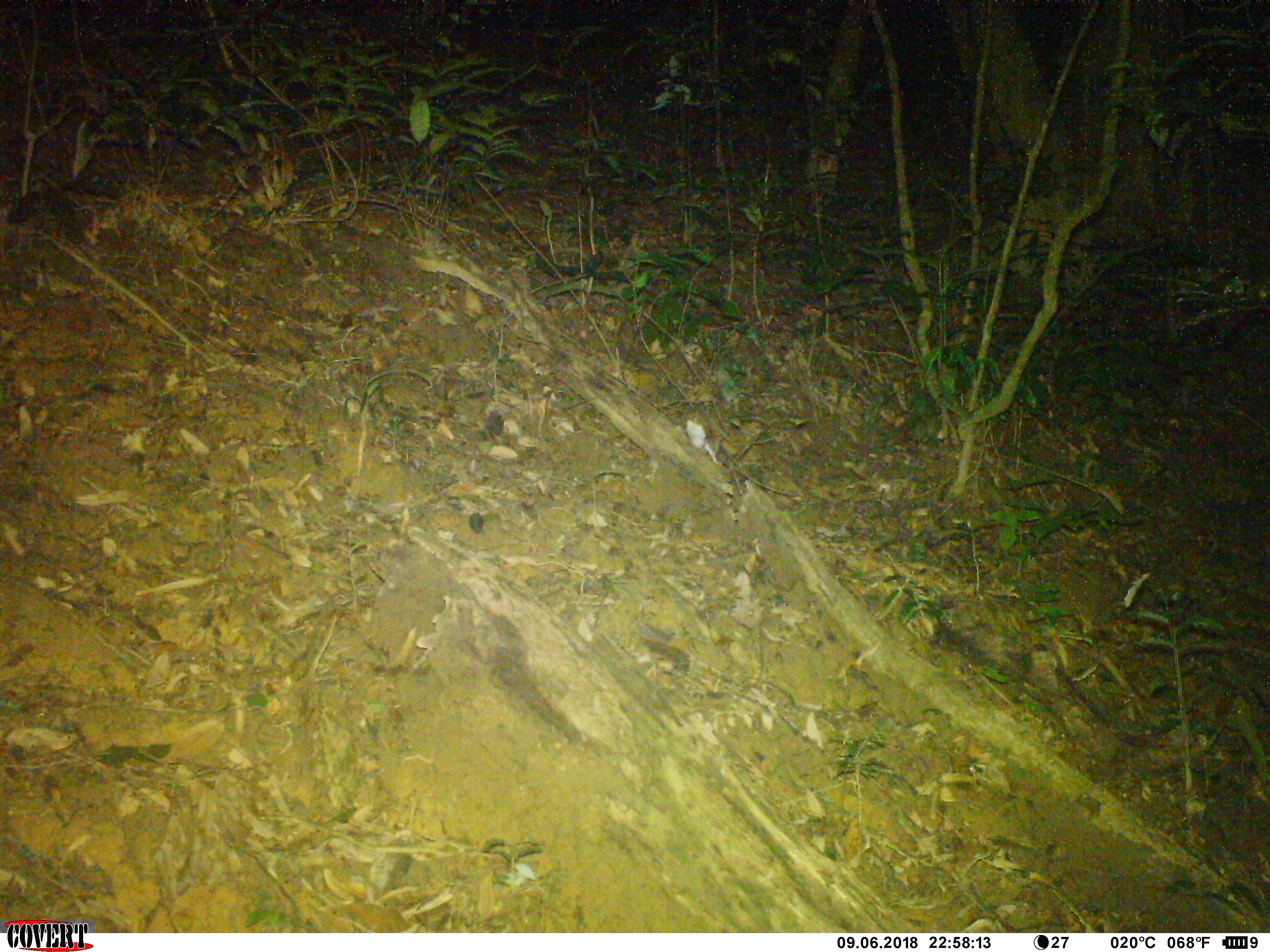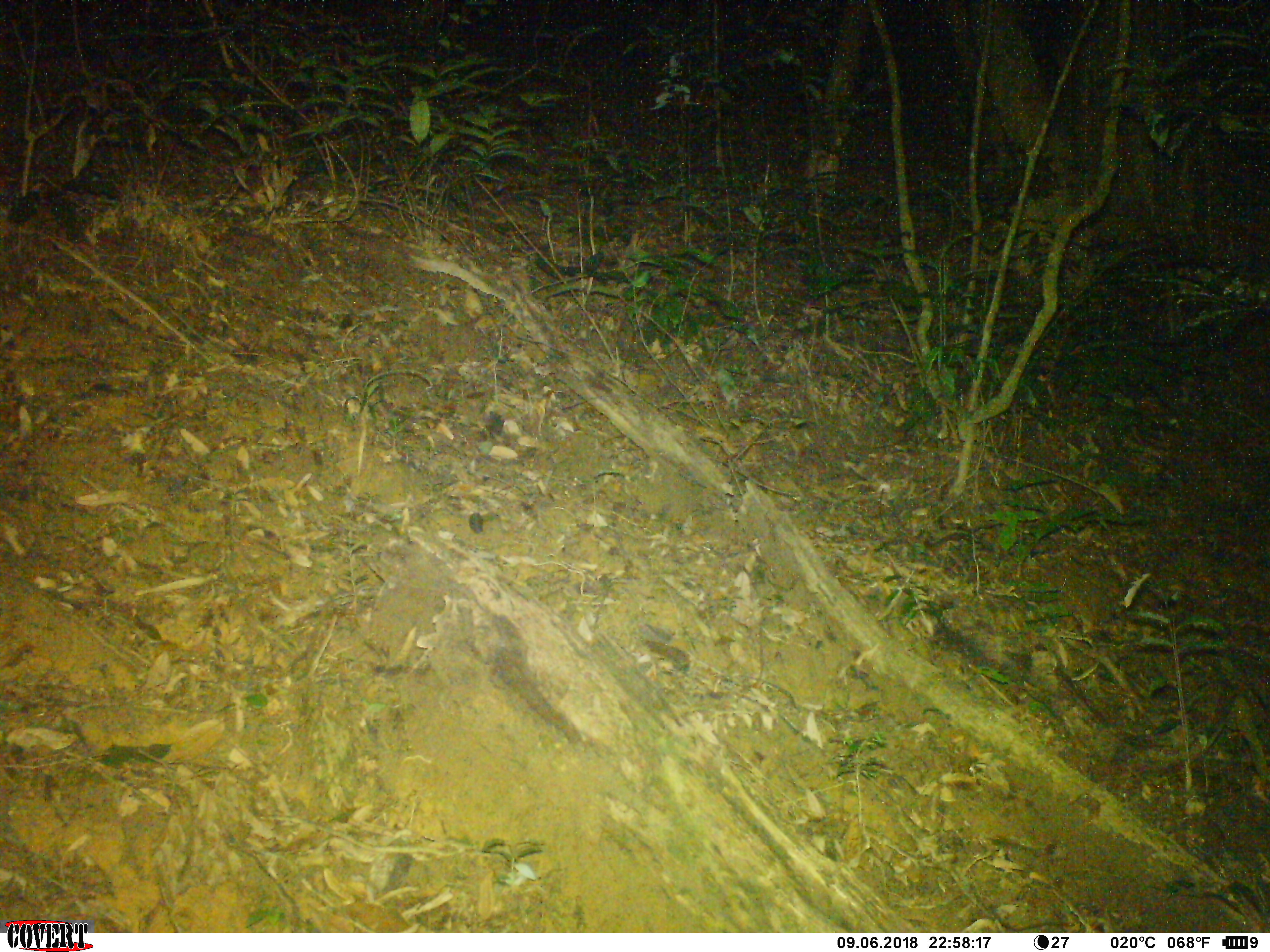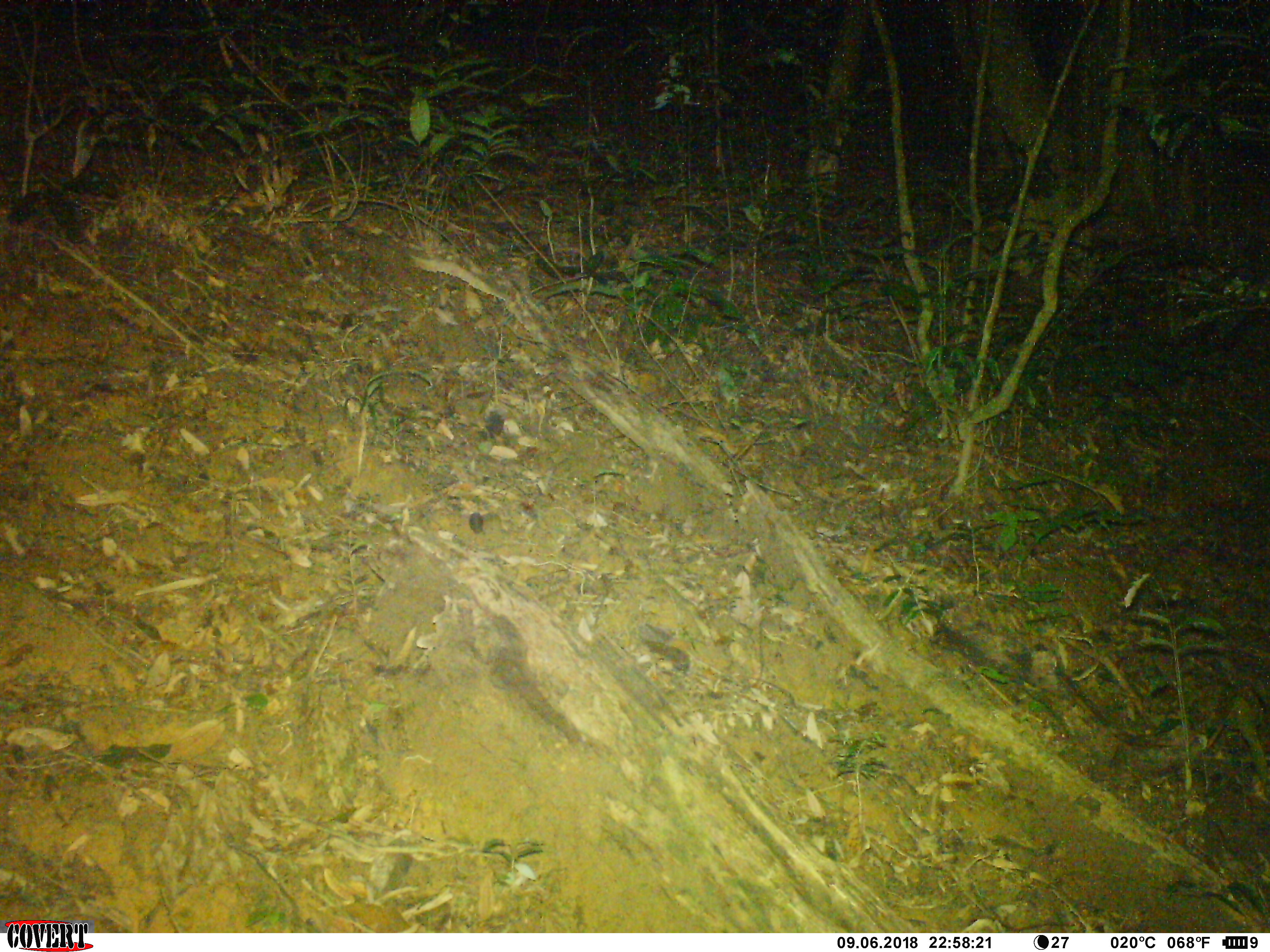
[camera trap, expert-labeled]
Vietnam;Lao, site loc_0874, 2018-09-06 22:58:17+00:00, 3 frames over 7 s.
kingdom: Animalia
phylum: Chordata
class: Mammalia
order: Rodentia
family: Muridae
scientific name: Muridae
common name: old-world mice and rats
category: unidentified murid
Unidentified murid (old-world mice and rats) (Muridae). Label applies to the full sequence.